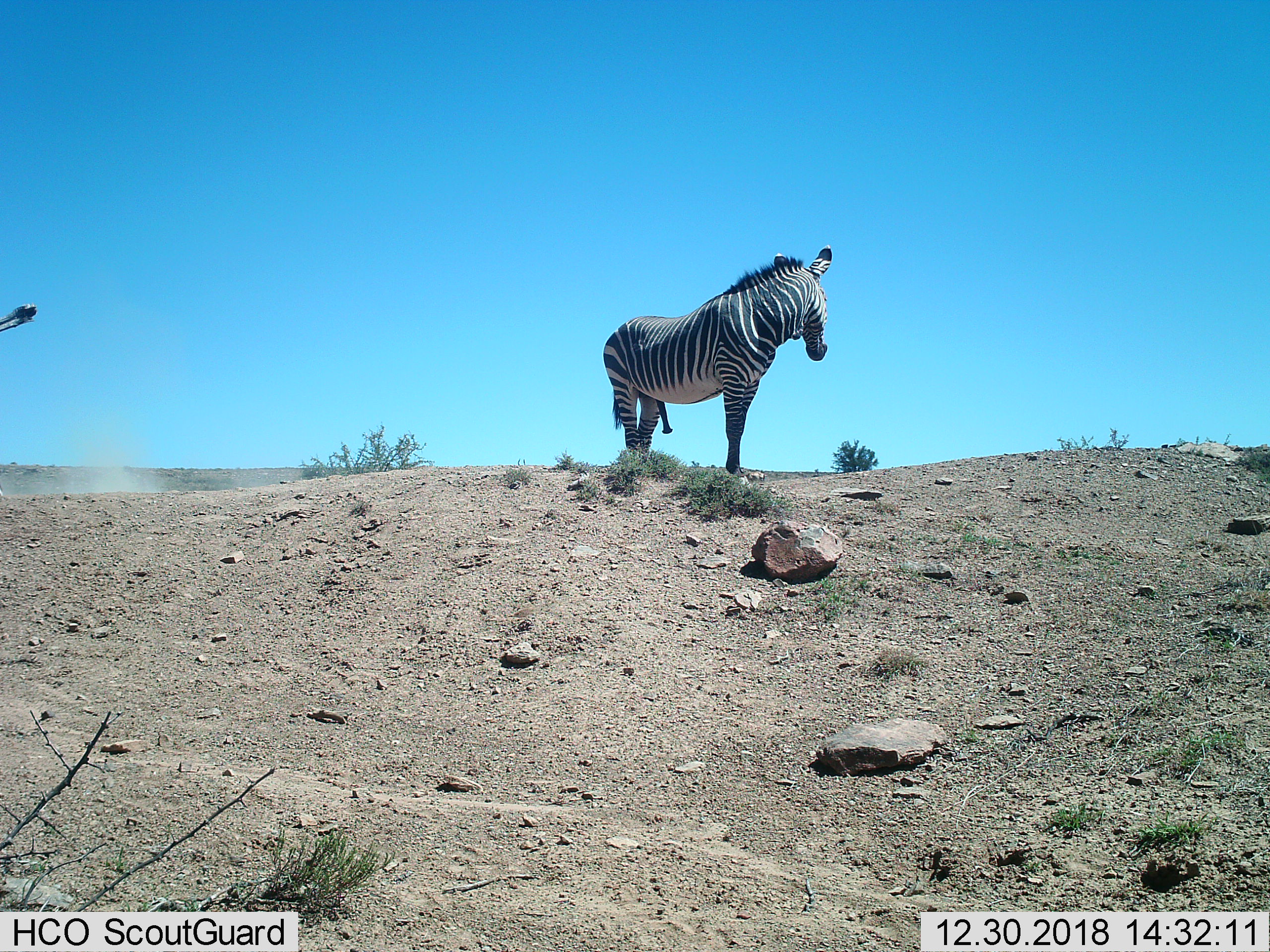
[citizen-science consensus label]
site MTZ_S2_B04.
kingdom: Animalia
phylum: Chordata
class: Mammalia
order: Perissodactyla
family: Equidae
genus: Equus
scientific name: Equus zebra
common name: mountain zebra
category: zebramountain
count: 1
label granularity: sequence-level